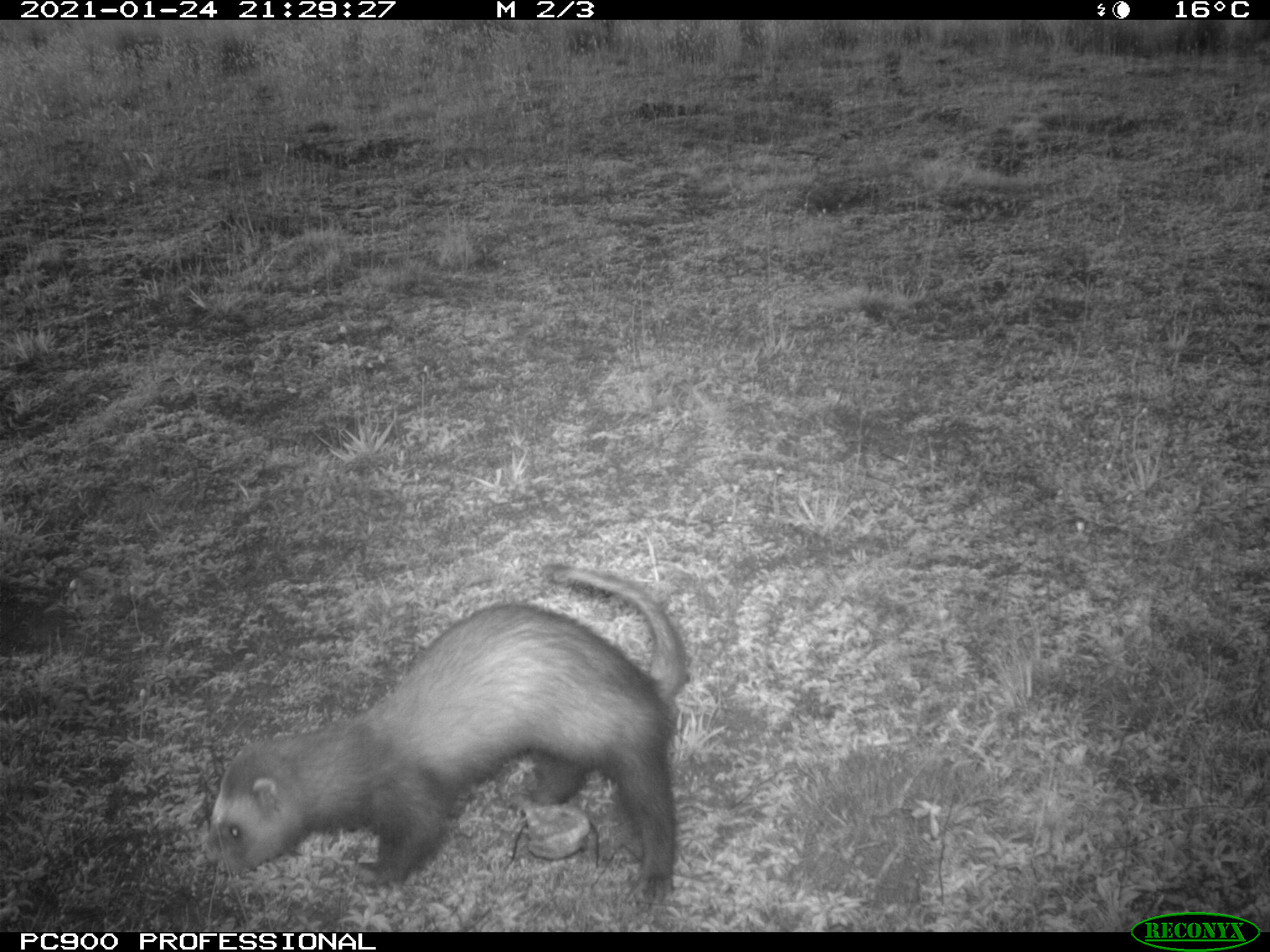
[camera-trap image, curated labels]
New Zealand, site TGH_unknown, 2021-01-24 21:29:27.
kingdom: Animalia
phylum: Chordata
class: Mammalia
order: Carnivora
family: Mustelidae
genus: Mustela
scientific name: Mustela furo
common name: ferret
Ferret (Mustela furo).